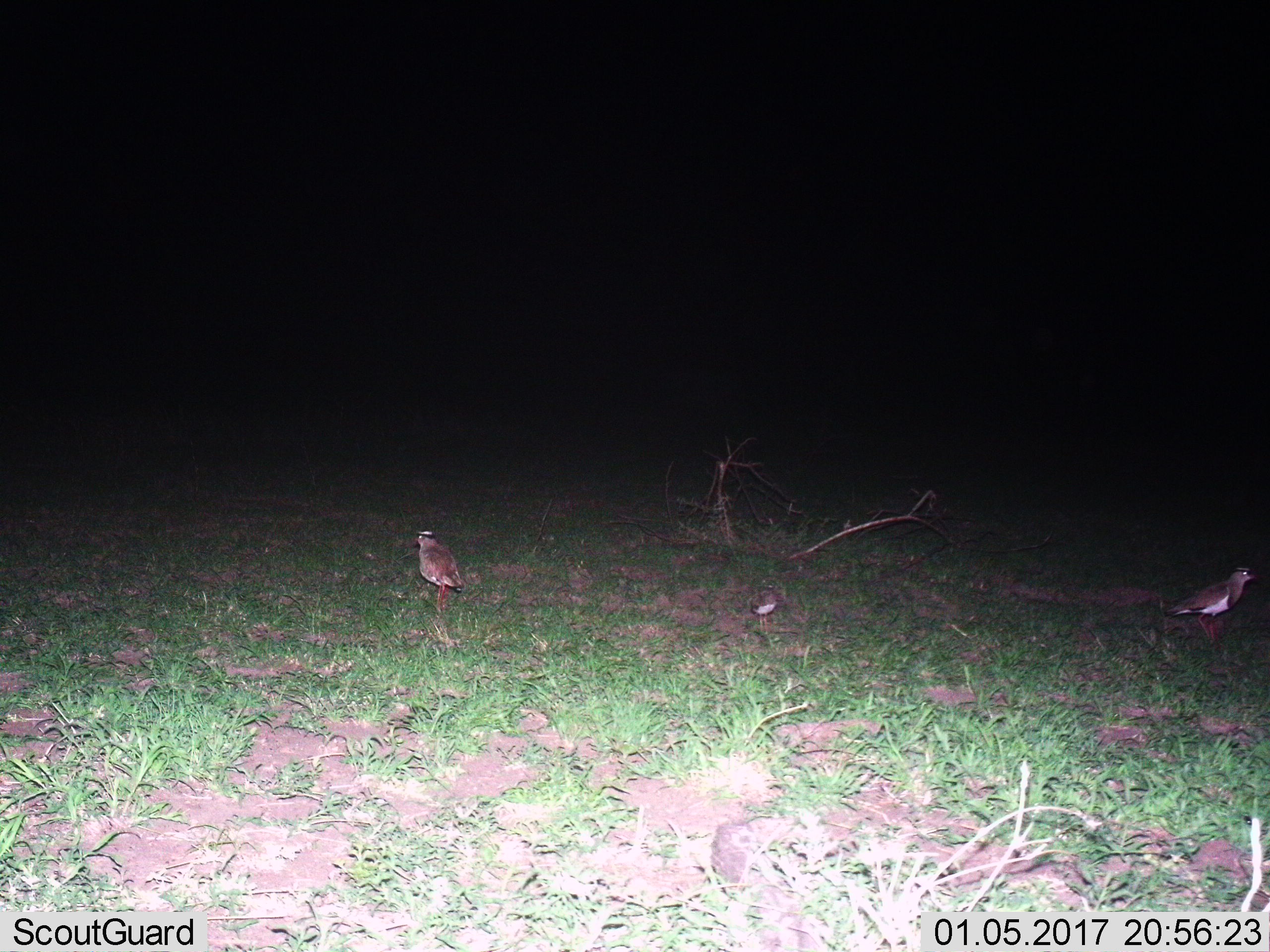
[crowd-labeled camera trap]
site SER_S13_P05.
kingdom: Animalia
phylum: Chordata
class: Aves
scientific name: Aves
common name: bird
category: birdother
Birdother (bird) (Aves), count 3. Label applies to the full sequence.